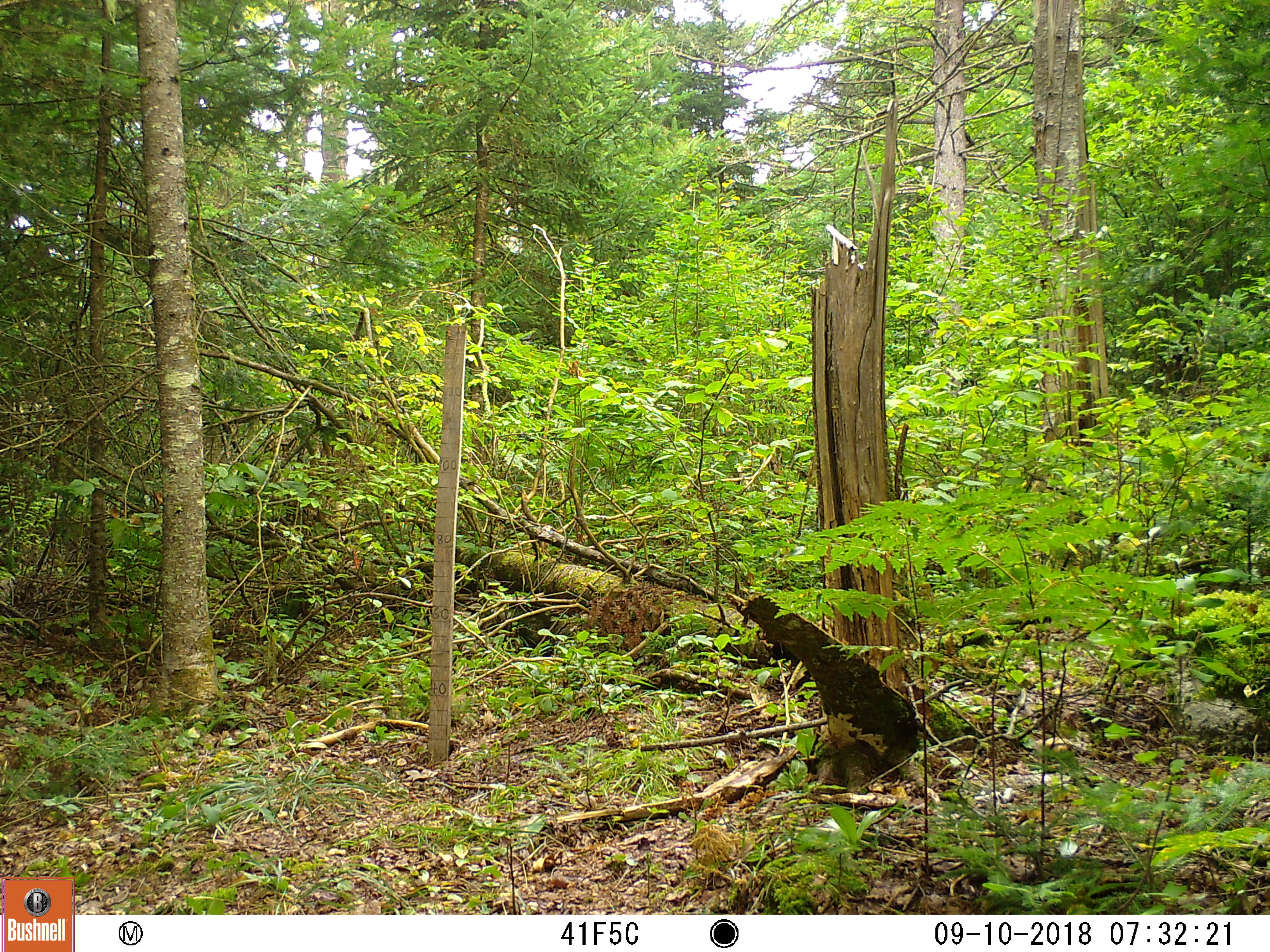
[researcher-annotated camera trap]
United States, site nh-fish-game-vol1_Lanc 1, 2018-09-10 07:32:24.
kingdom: Animalia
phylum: Chordata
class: Mammalia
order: Carnivora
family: Canidae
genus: Canis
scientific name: Canis latrans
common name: coyote